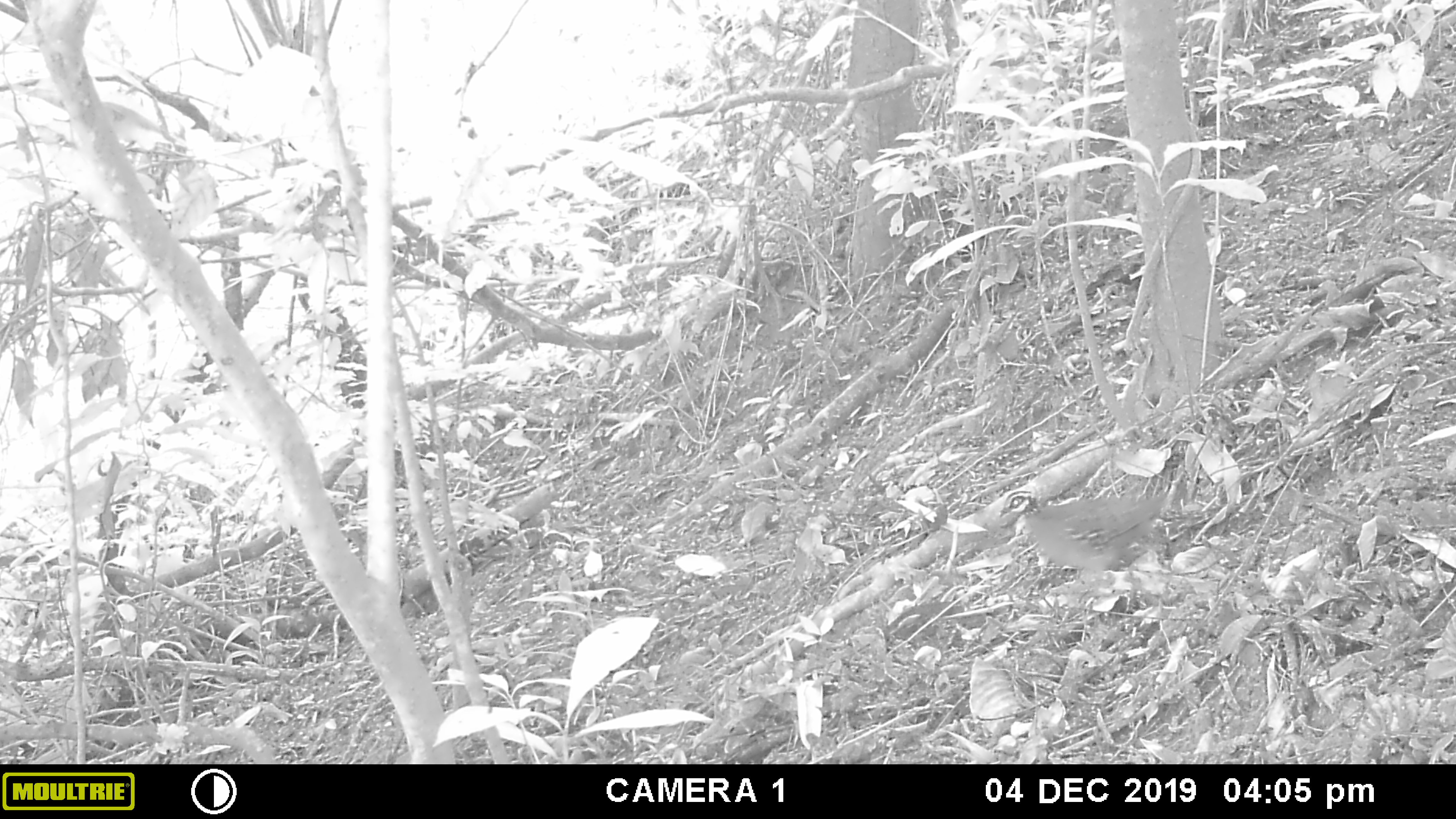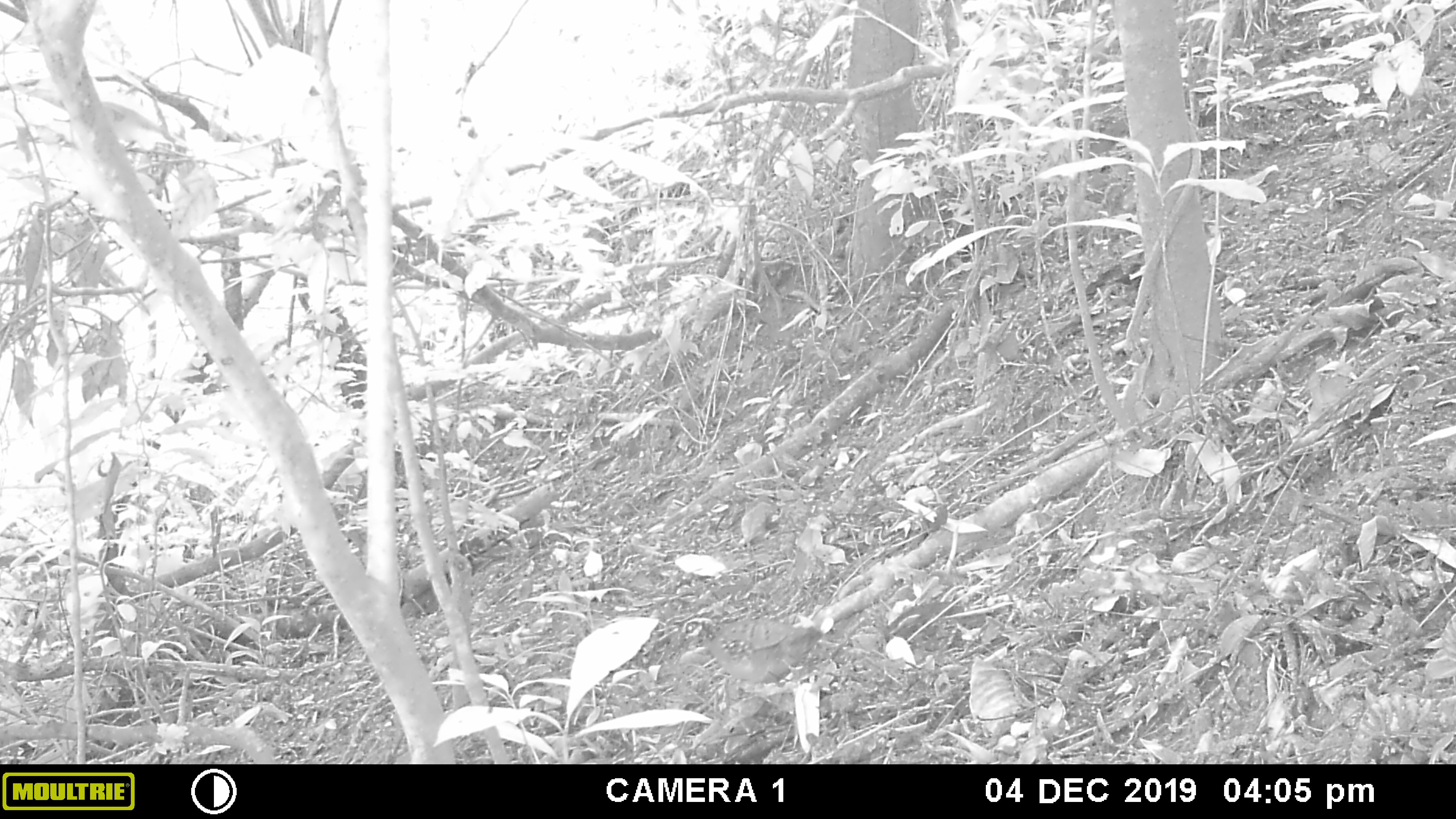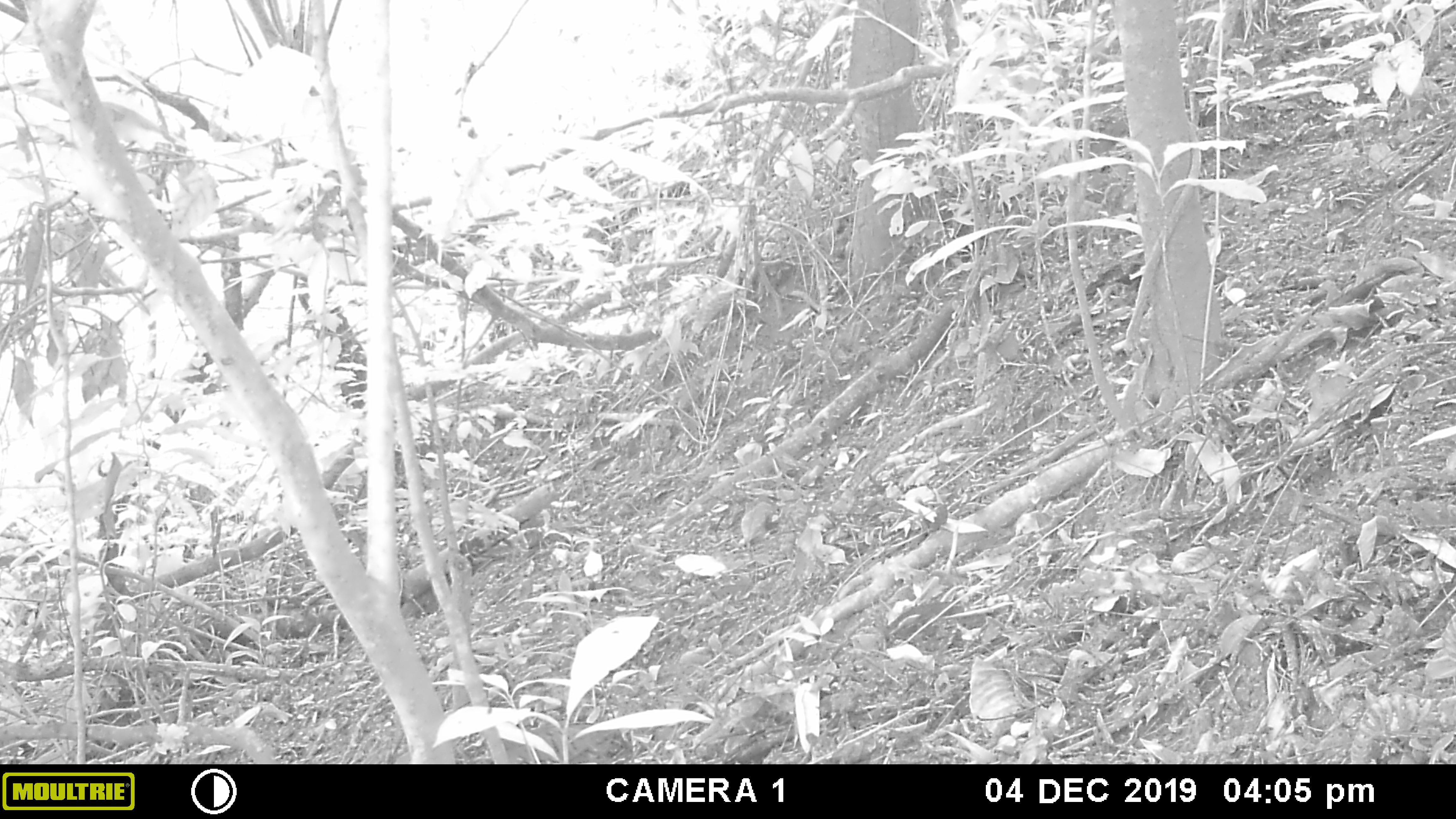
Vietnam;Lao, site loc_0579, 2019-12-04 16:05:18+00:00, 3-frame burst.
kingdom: Animalia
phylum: Chordata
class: Aves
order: Galliformes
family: Phasianidae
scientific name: Phasianidae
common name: partridge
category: unidentified partridge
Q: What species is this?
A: Unidentified partridge (partridge) (Phasianidae).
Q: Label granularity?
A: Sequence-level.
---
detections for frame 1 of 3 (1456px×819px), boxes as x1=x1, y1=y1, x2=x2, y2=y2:
unidentified partridge: x1=998, y1=489, x2=1185, y2=571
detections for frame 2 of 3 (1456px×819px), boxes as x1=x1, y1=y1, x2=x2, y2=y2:
unidentified partridge: x1=679, y1=616, x2=825, y2=702